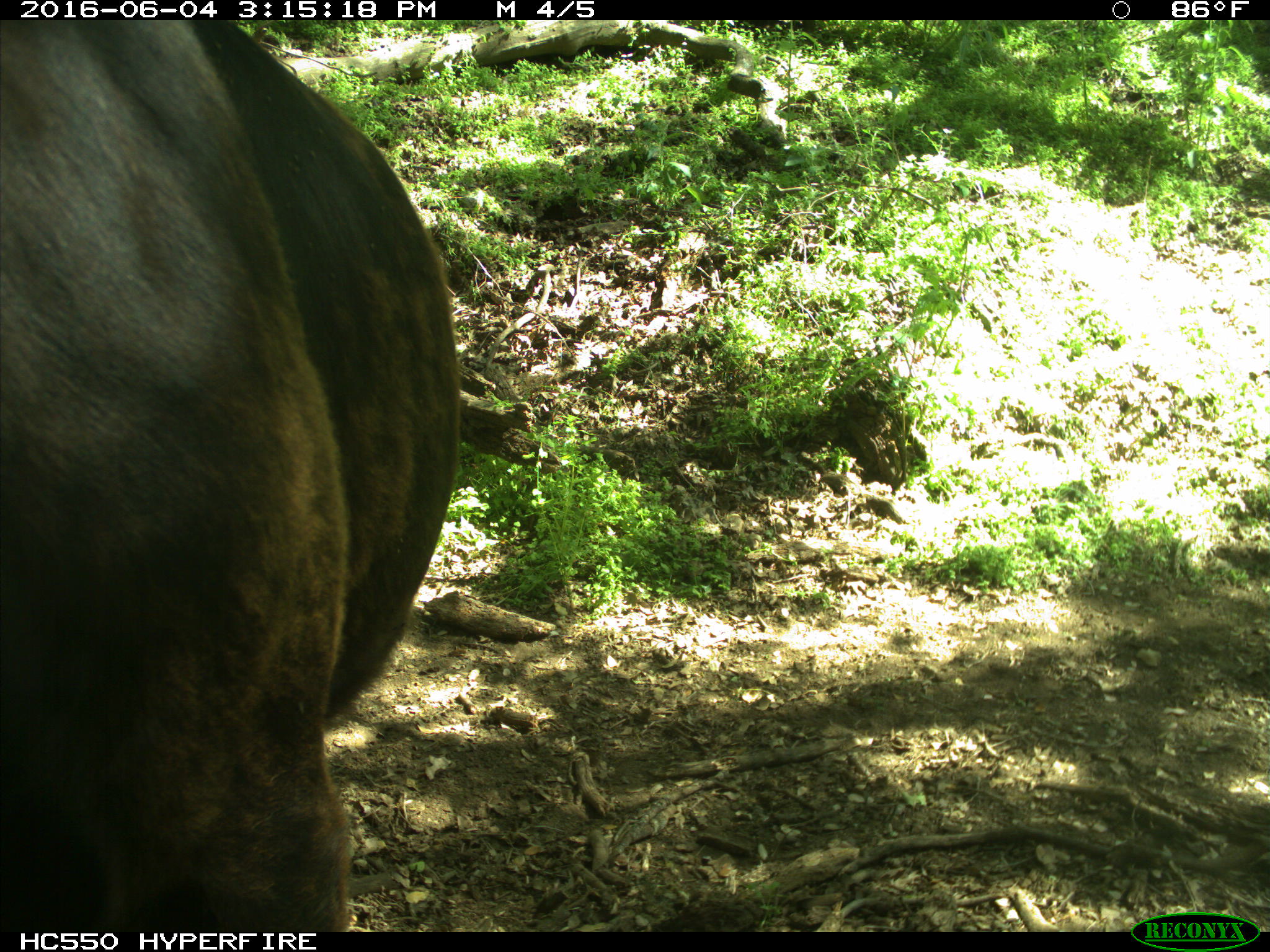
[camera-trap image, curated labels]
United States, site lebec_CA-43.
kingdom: Animalia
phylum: Chordata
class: Mammalia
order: Artiodactyla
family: Bovidae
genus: Bos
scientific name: Bos taurus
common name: domestic cow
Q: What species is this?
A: Bos taurus (domestic cow).